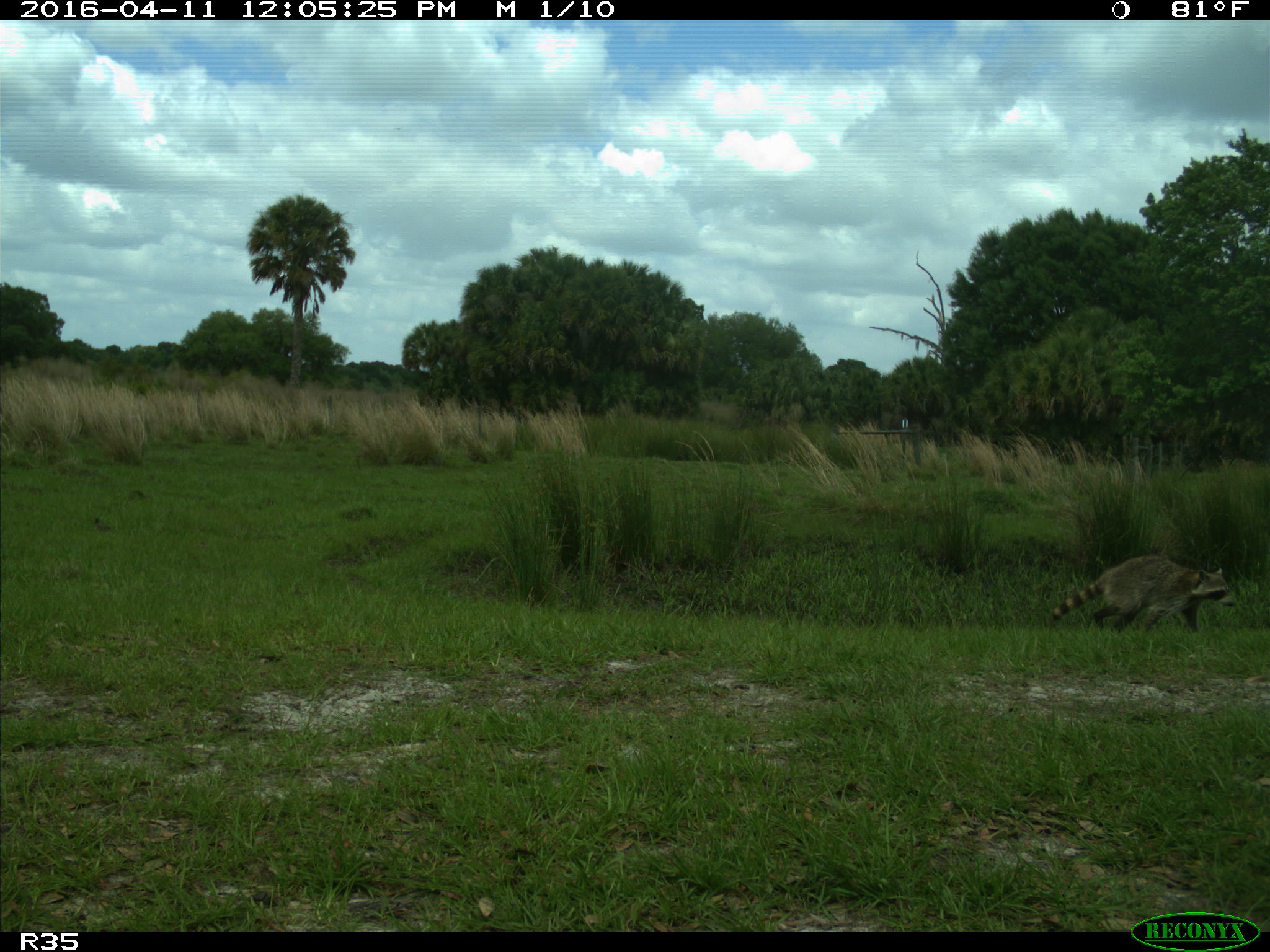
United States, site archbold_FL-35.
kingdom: Animalia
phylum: Chordata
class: Mammalia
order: Carnivora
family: Procyonidae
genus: Procyon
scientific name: Procyon lotor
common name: common raccoon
Procyon lotor (common raccoon).